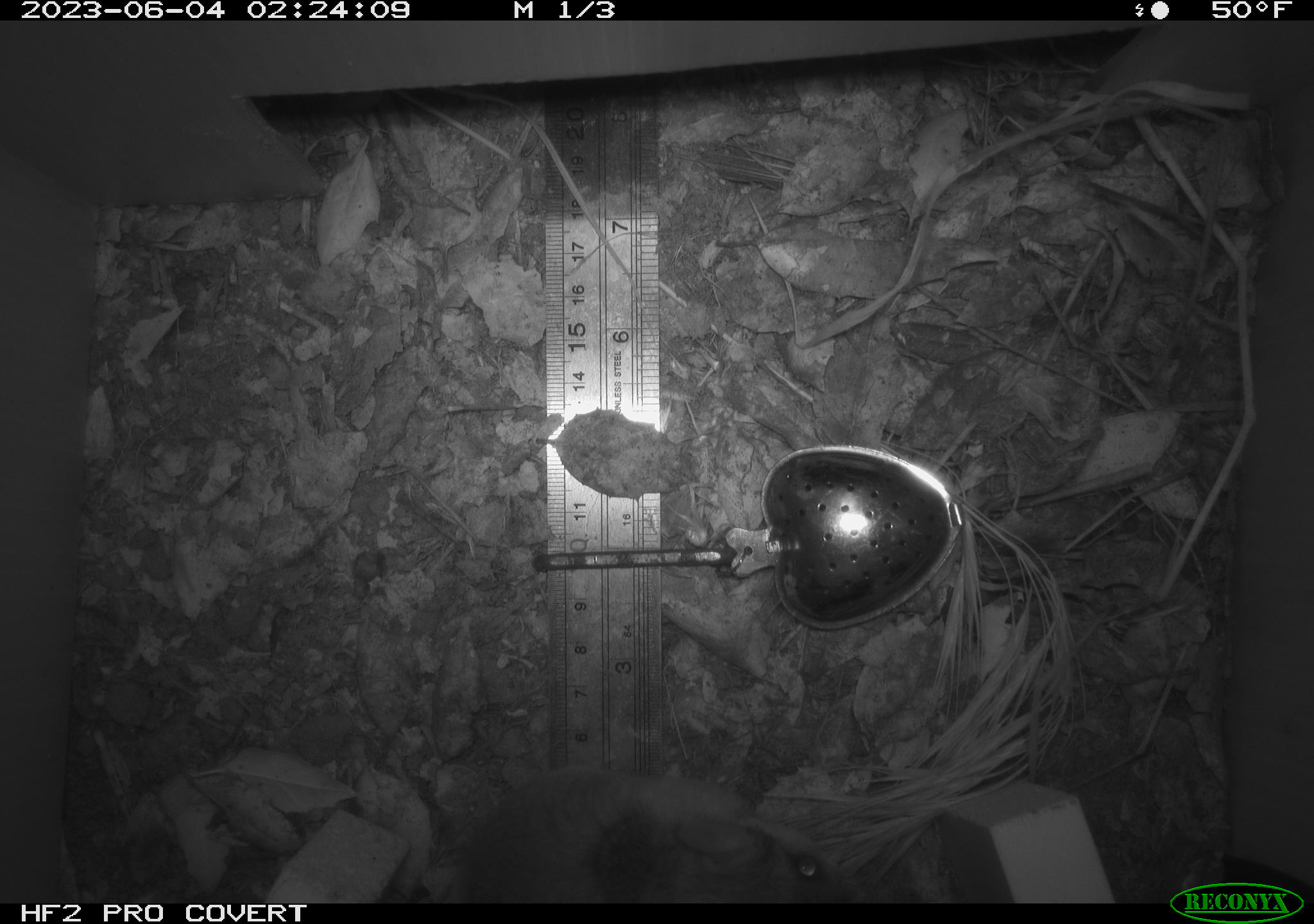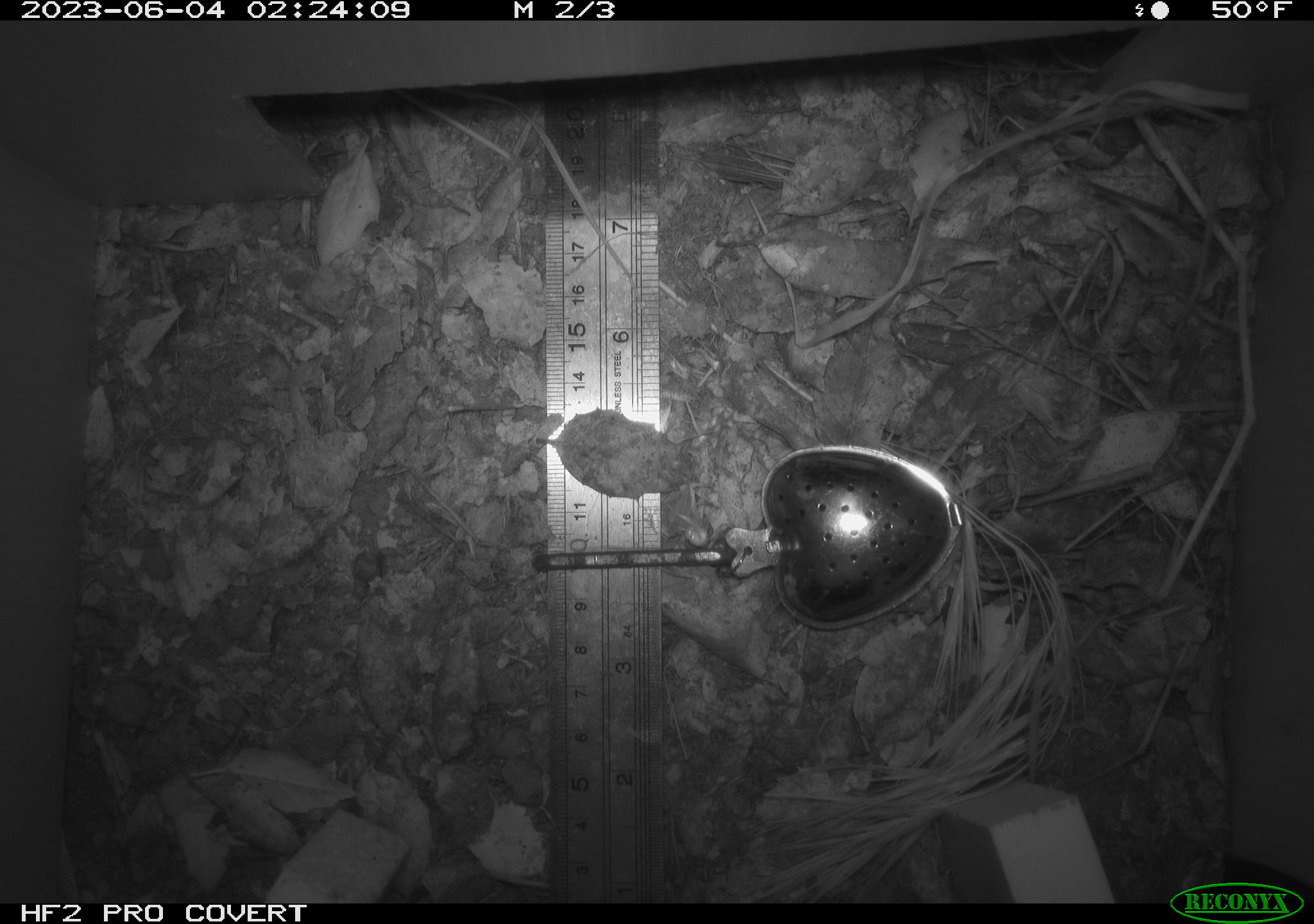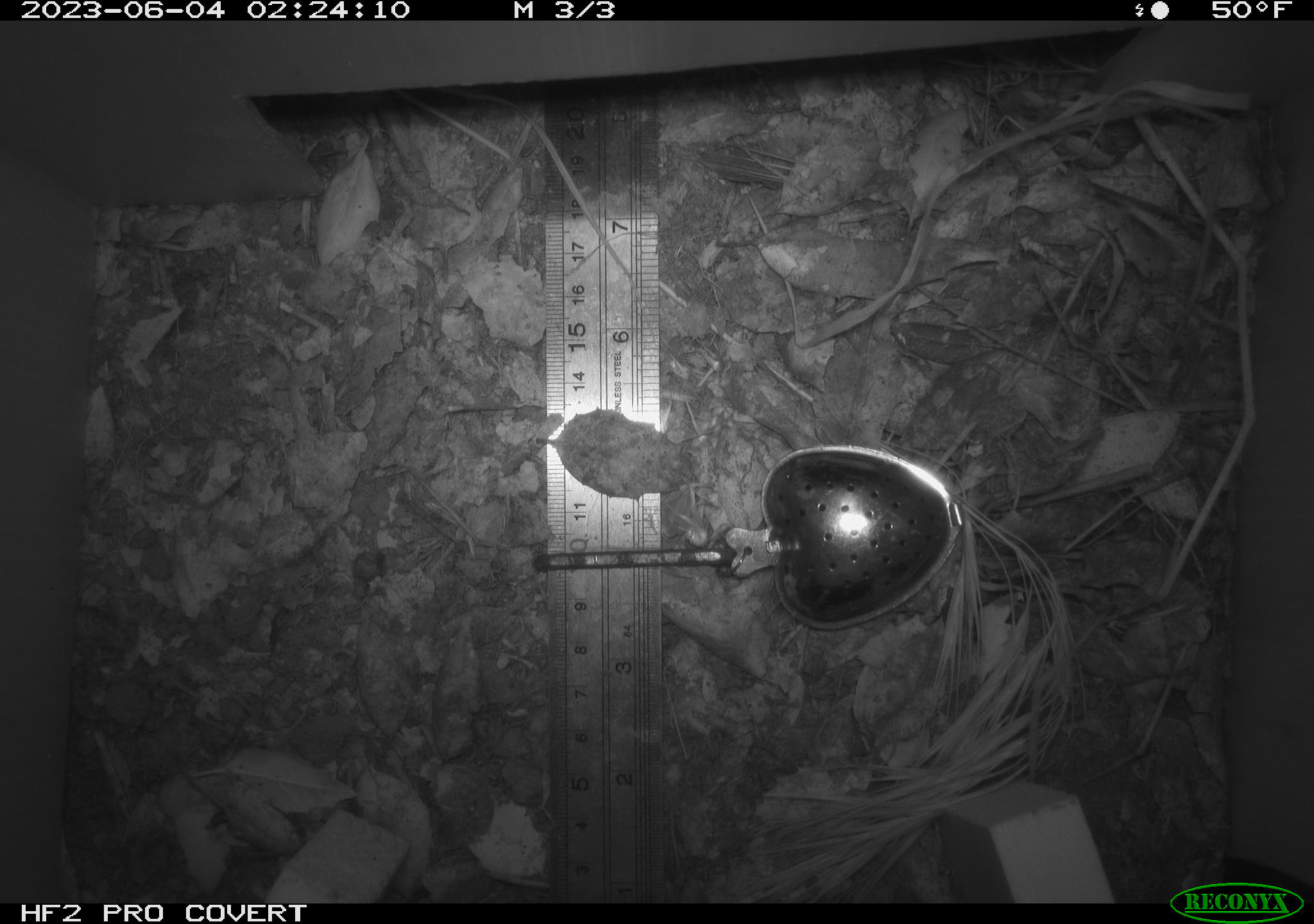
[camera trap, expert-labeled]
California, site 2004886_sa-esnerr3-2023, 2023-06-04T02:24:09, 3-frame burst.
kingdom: Animalia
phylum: Chordata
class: Mammalia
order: Rodentia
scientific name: Rodentia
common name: mouse species